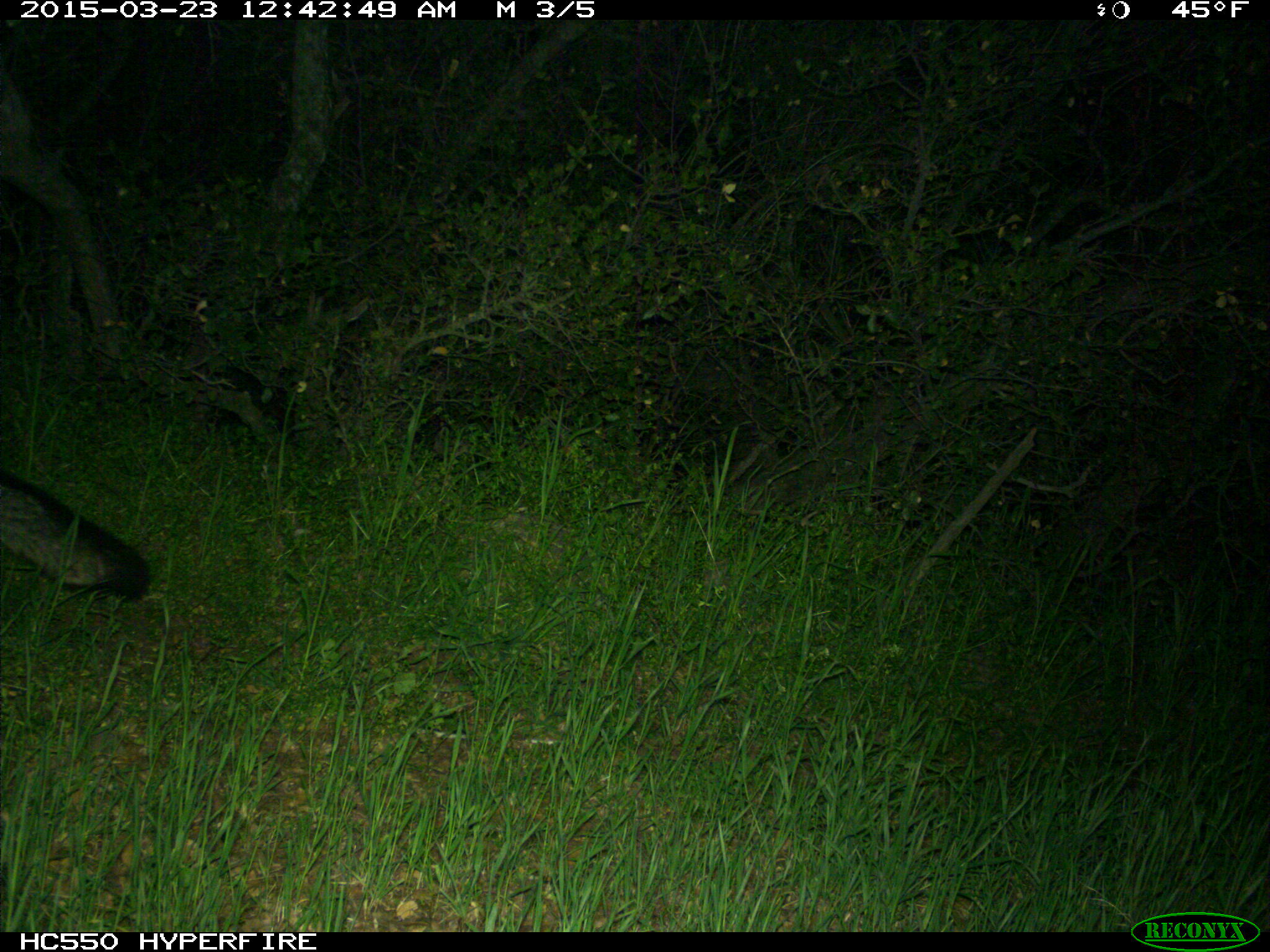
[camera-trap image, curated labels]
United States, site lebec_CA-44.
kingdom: Animalia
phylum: Chordata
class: Mammalia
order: Carnivora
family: Canidae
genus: Urocyon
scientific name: Urocyon cinereoargenteus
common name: gray fox